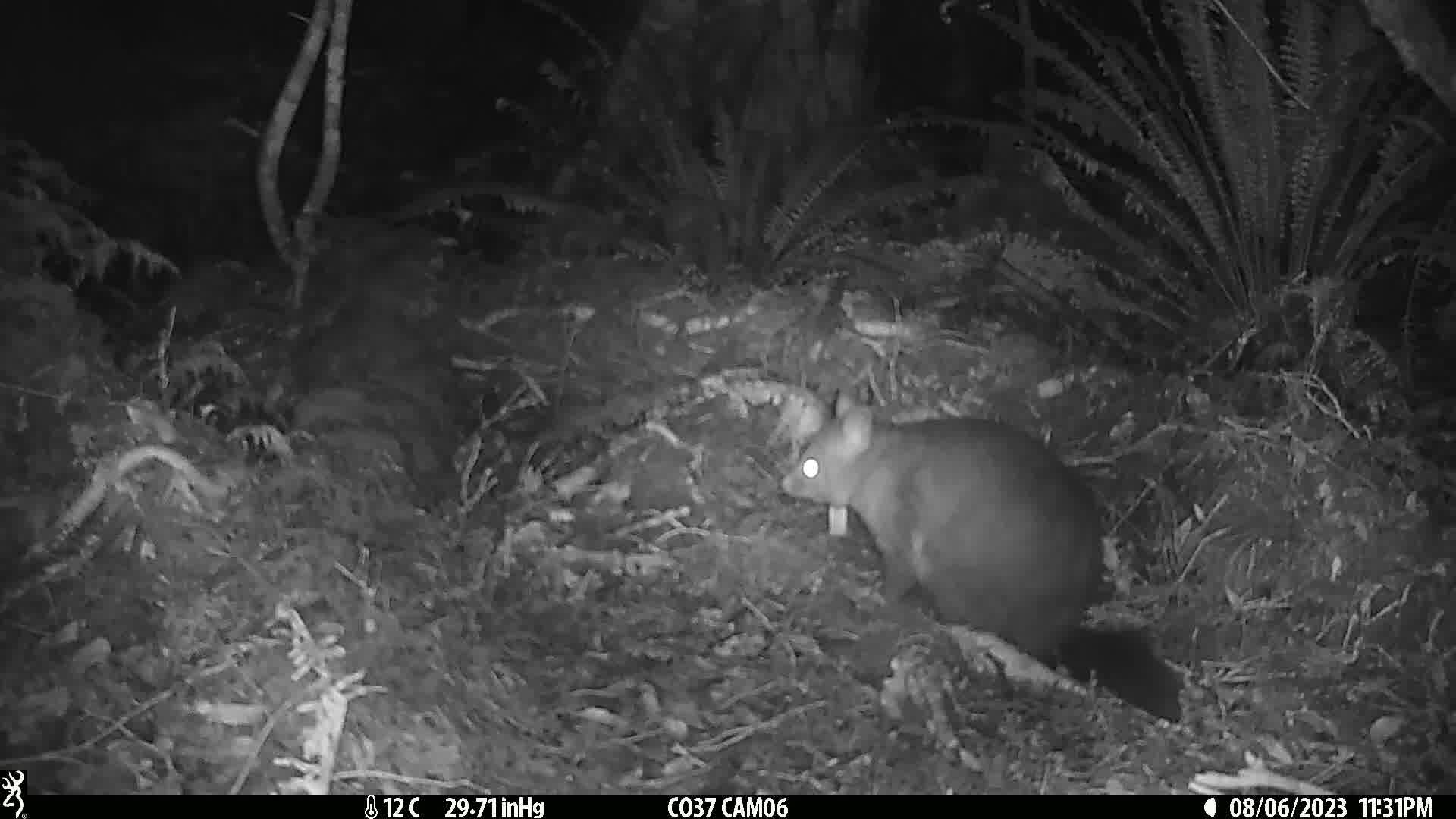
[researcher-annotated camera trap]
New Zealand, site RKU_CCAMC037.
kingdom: Animalia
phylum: Chordata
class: Mammalia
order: Diprotodontia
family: Phalangeridae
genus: Trichosurus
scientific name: Trichosurus vulpecula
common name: common brushtail possum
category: possum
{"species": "possum (common brushtail possum) (Trichosurus vulpecula)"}